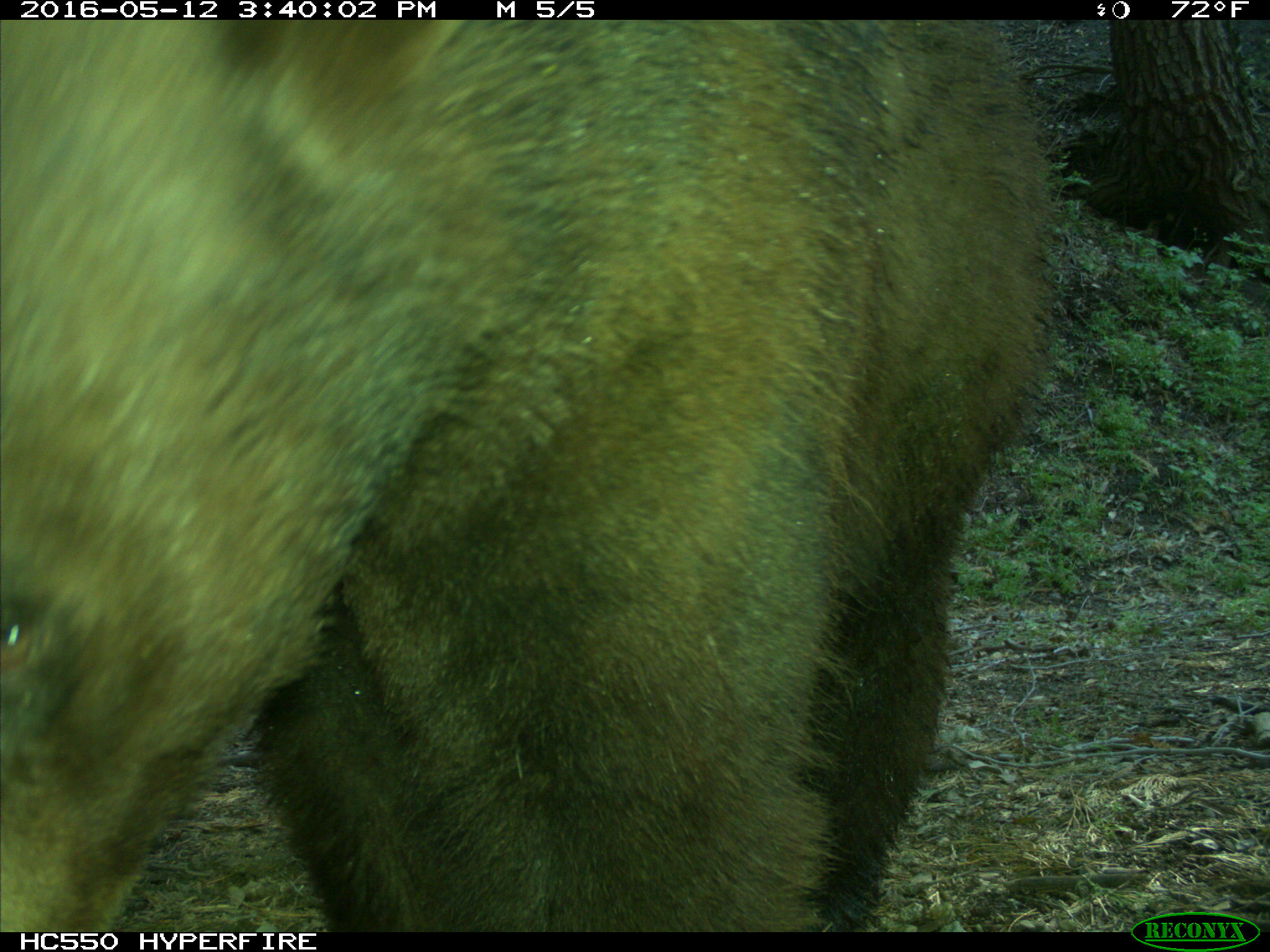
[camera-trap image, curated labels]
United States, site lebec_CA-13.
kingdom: Animalia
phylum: Chordata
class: Mammalia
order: Carnivora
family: Ursidae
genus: Ursus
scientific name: Ursus americanus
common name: american black bear